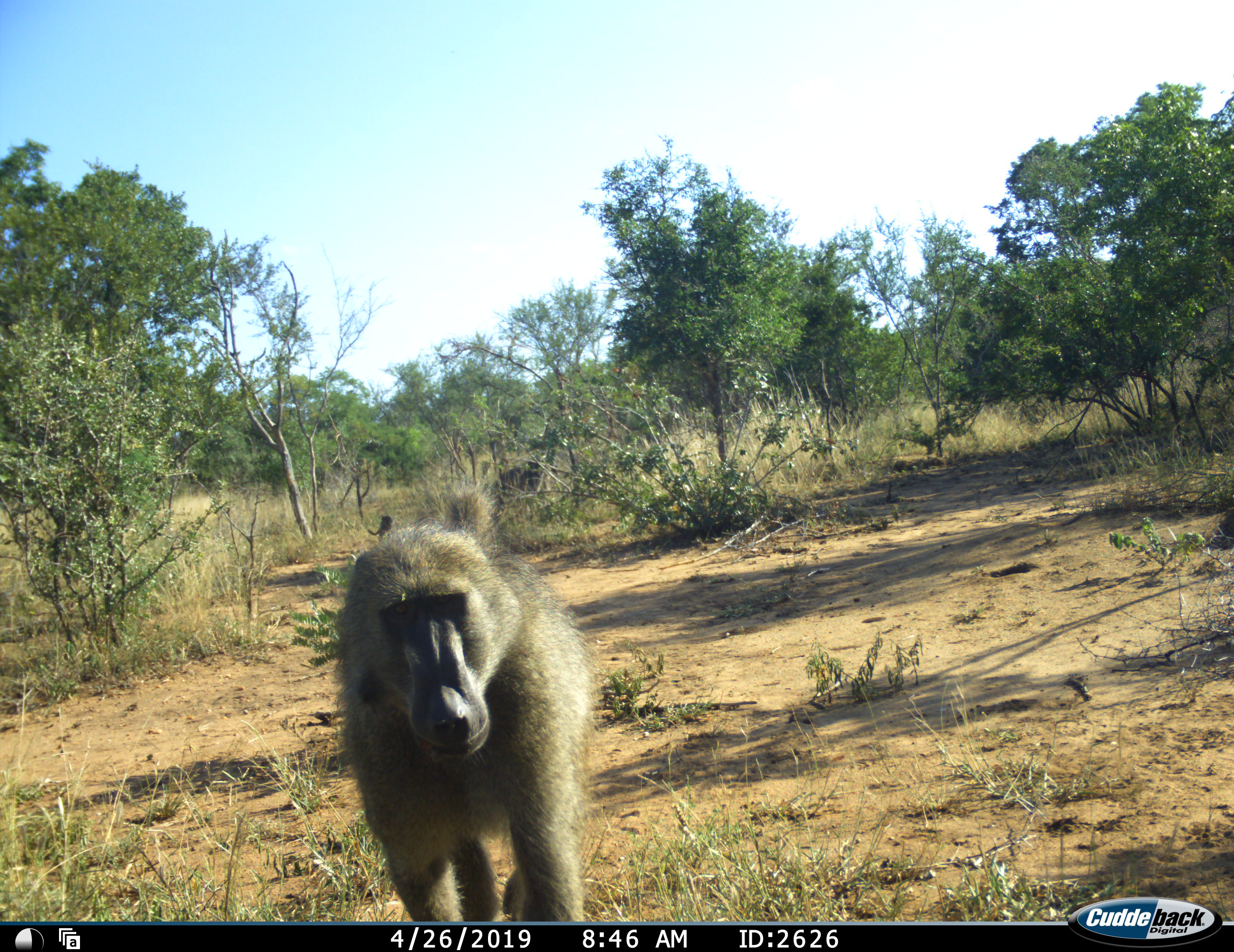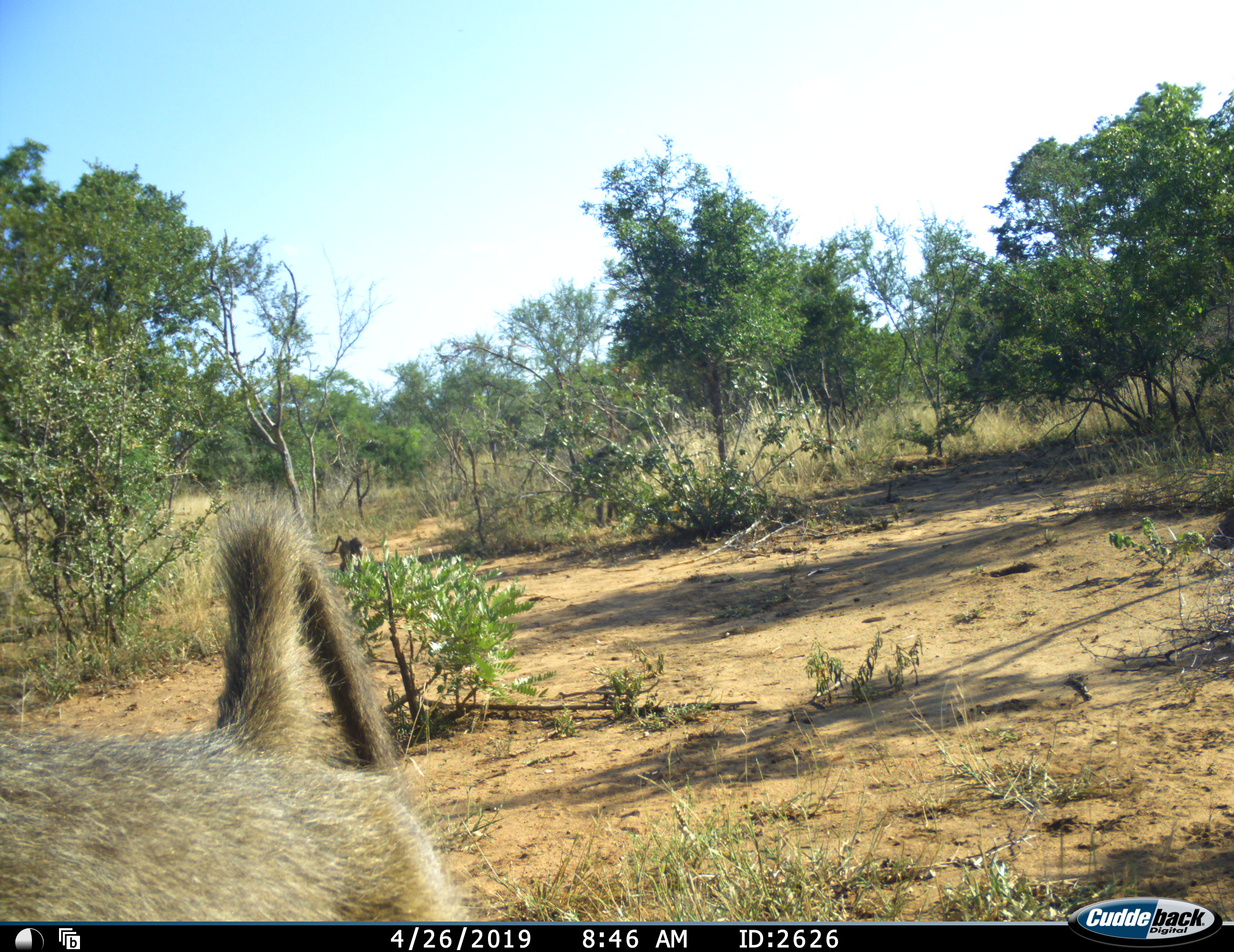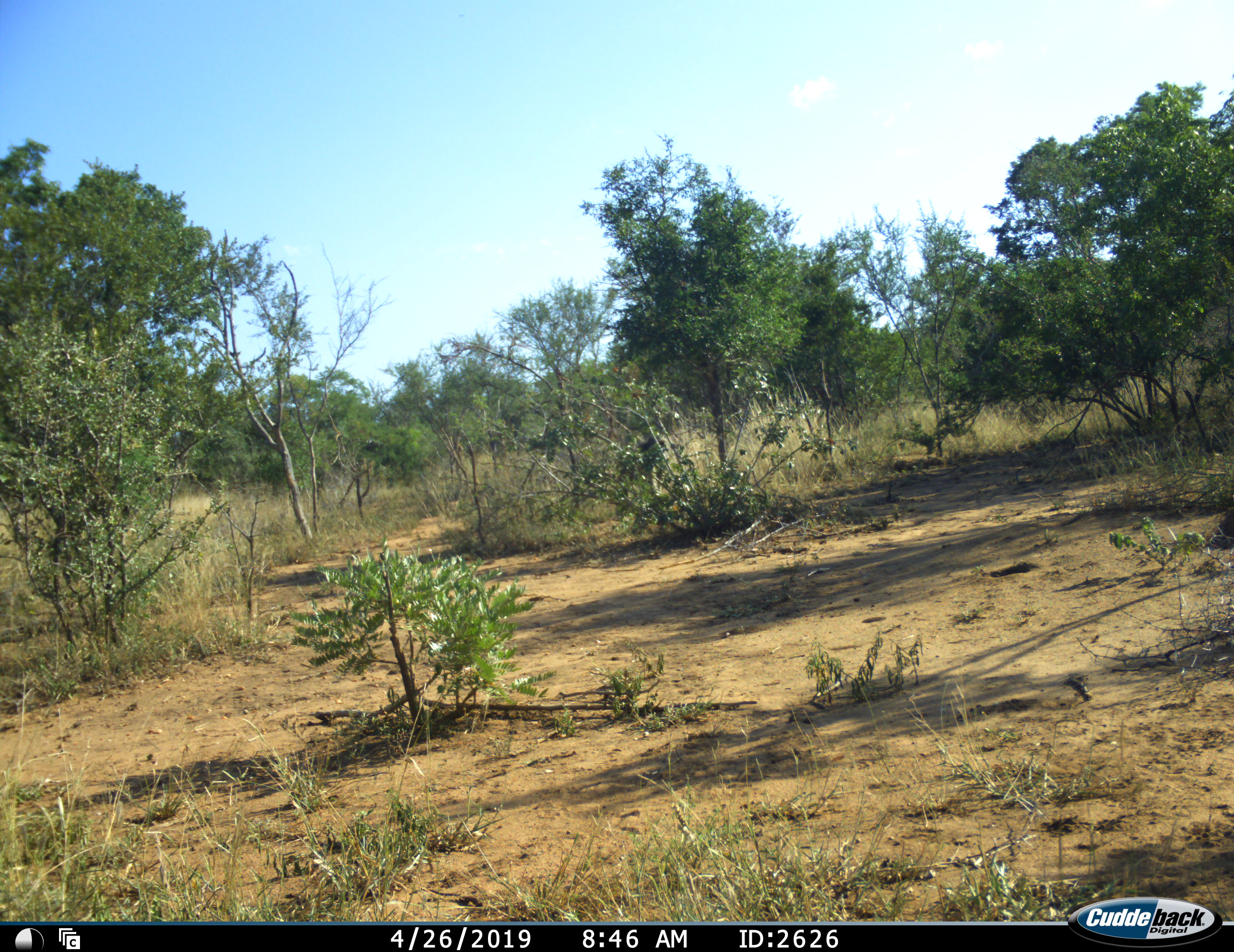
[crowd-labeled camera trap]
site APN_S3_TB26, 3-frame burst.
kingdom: Animalia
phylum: Chordata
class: Mammalia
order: Primates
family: Cercopithecidae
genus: Papio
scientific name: Papio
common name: baboon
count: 3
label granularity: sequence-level